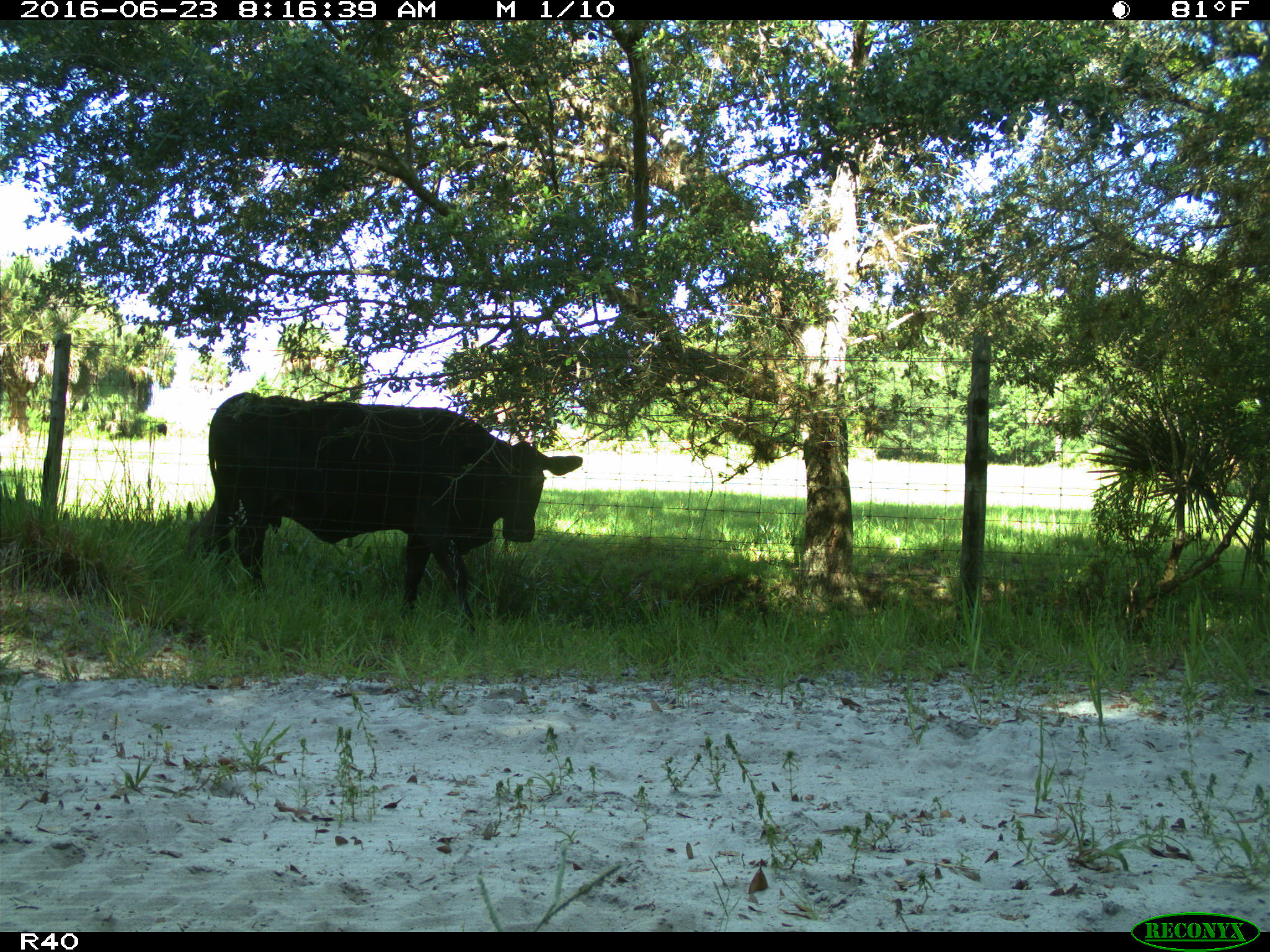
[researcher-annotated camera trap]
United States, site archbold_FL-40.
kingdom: Animalia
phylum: Chordata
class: Mammalia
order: Artiodactyla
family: Bovidae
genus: Bos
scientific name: Bos taurus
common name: domestic cow